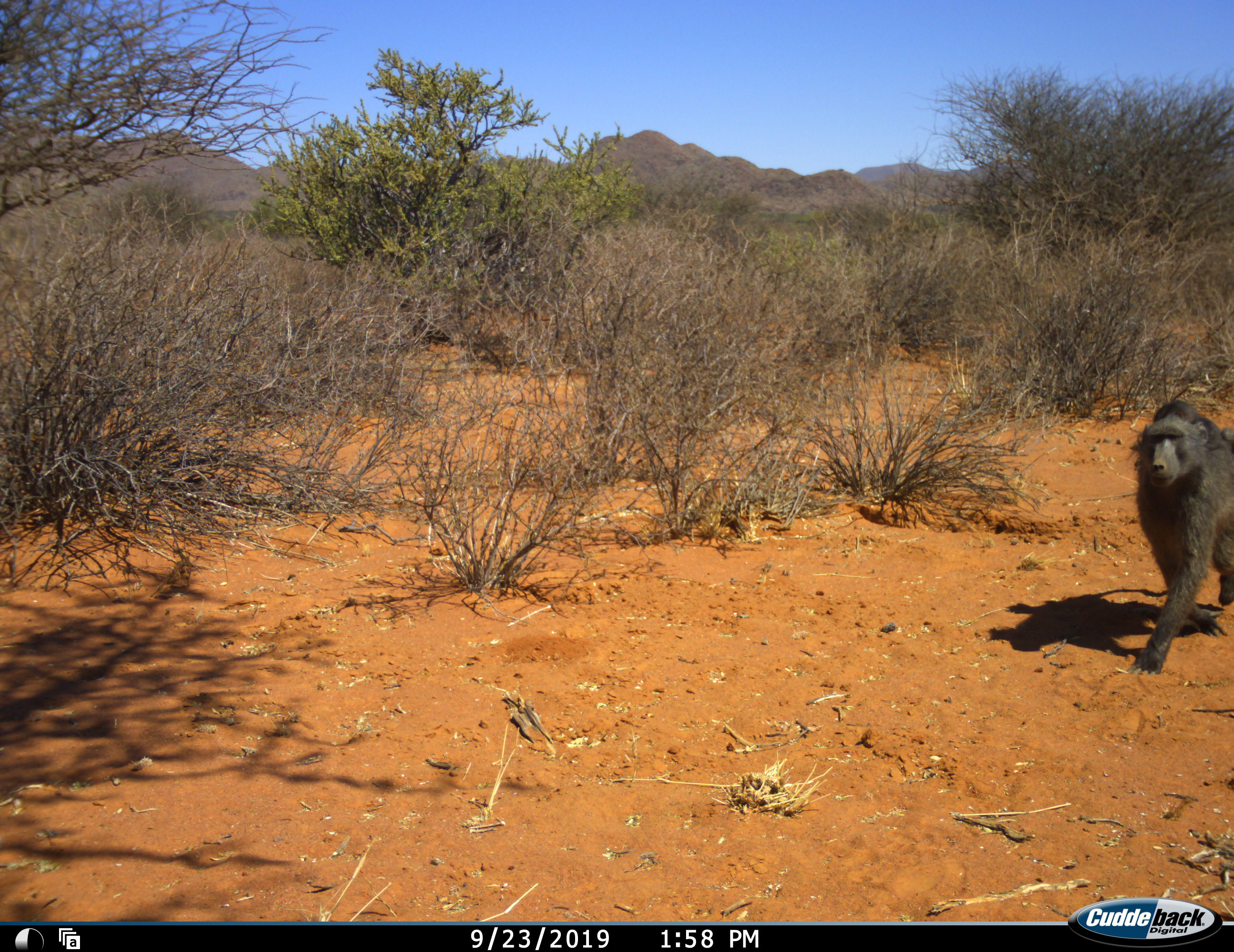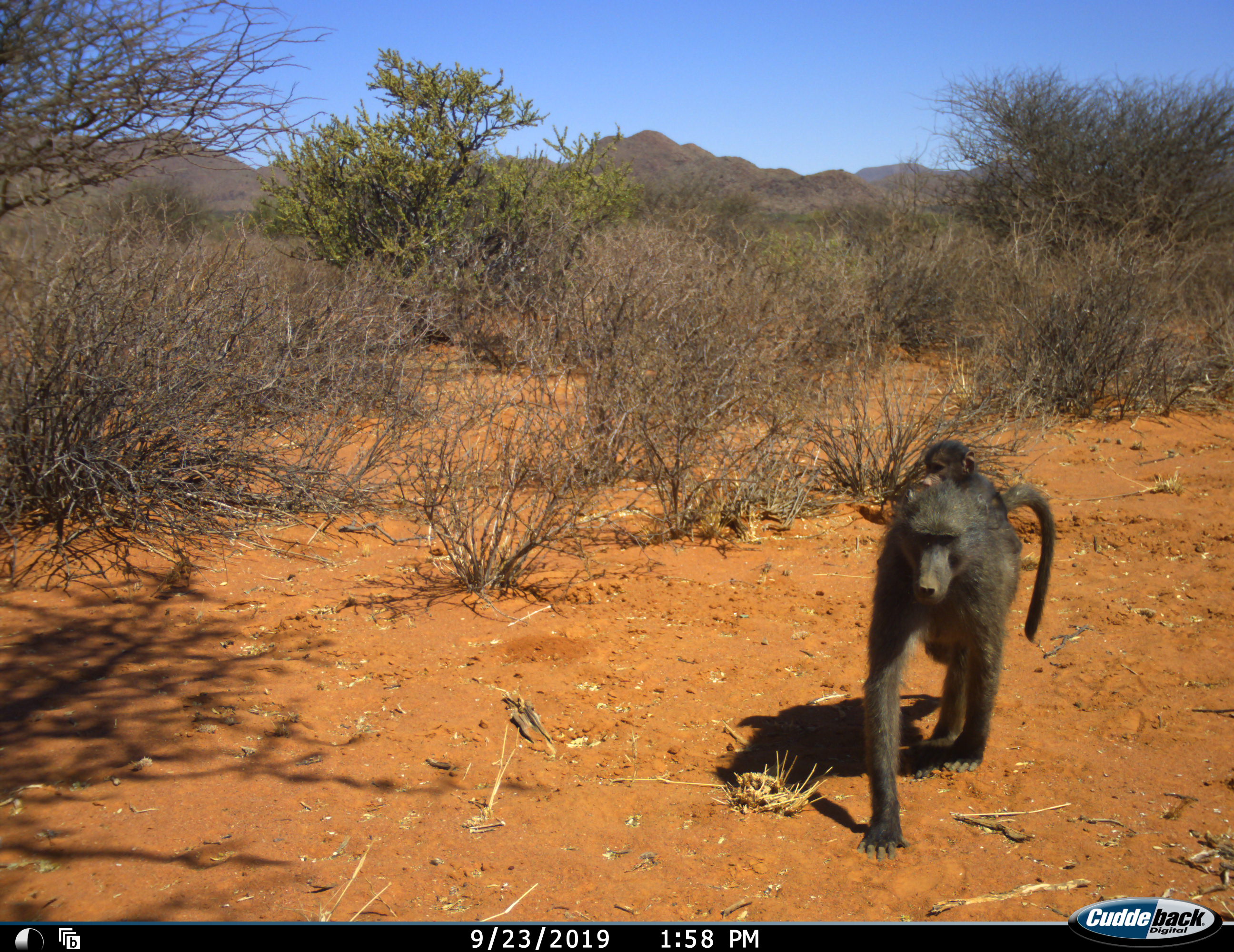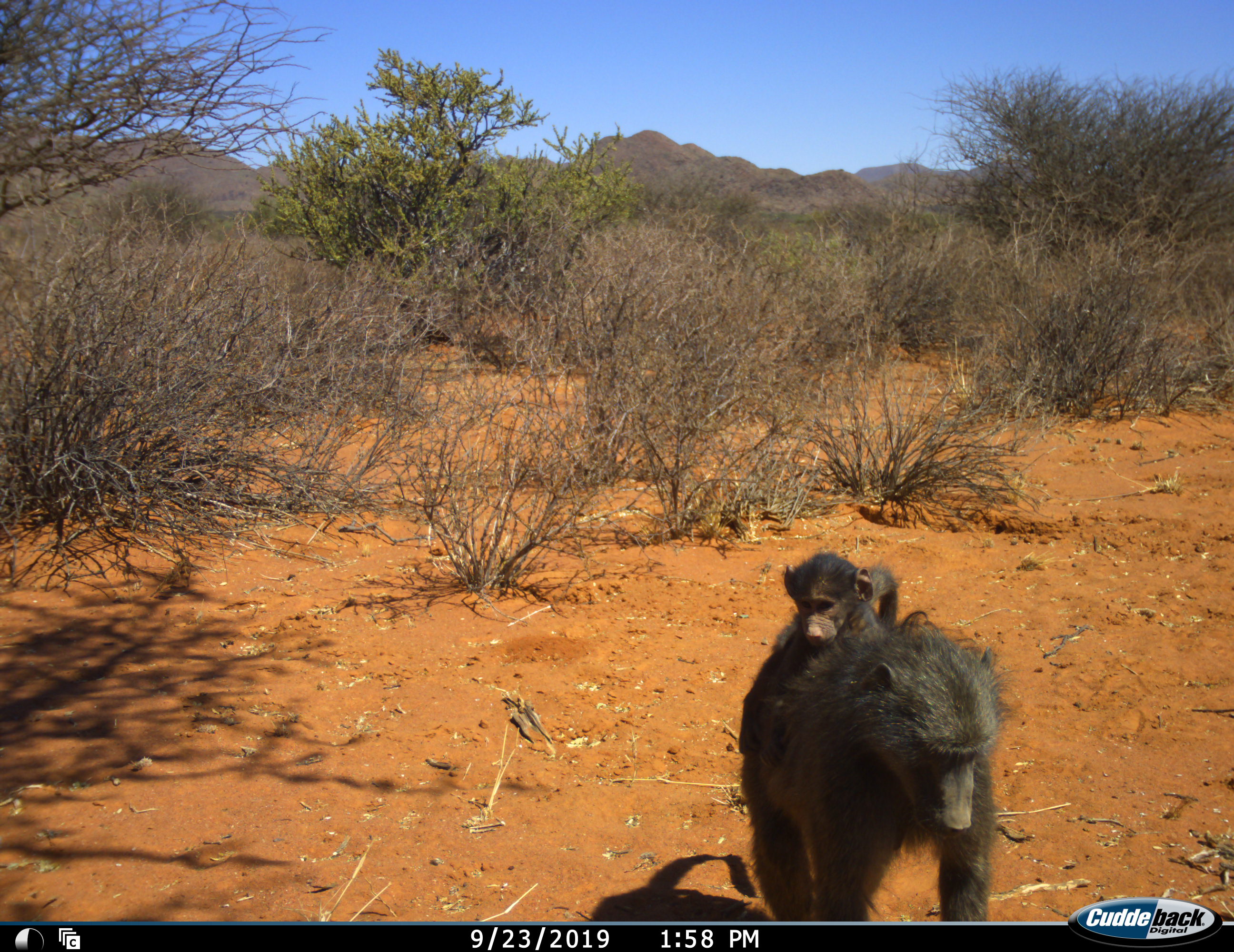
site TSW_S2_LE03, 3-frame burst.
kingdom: Animalia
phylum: Chordata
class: Mammalia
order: Primates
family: Cercopithecidae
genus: Papio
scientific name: Papio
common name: baboon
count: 2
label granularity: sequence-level